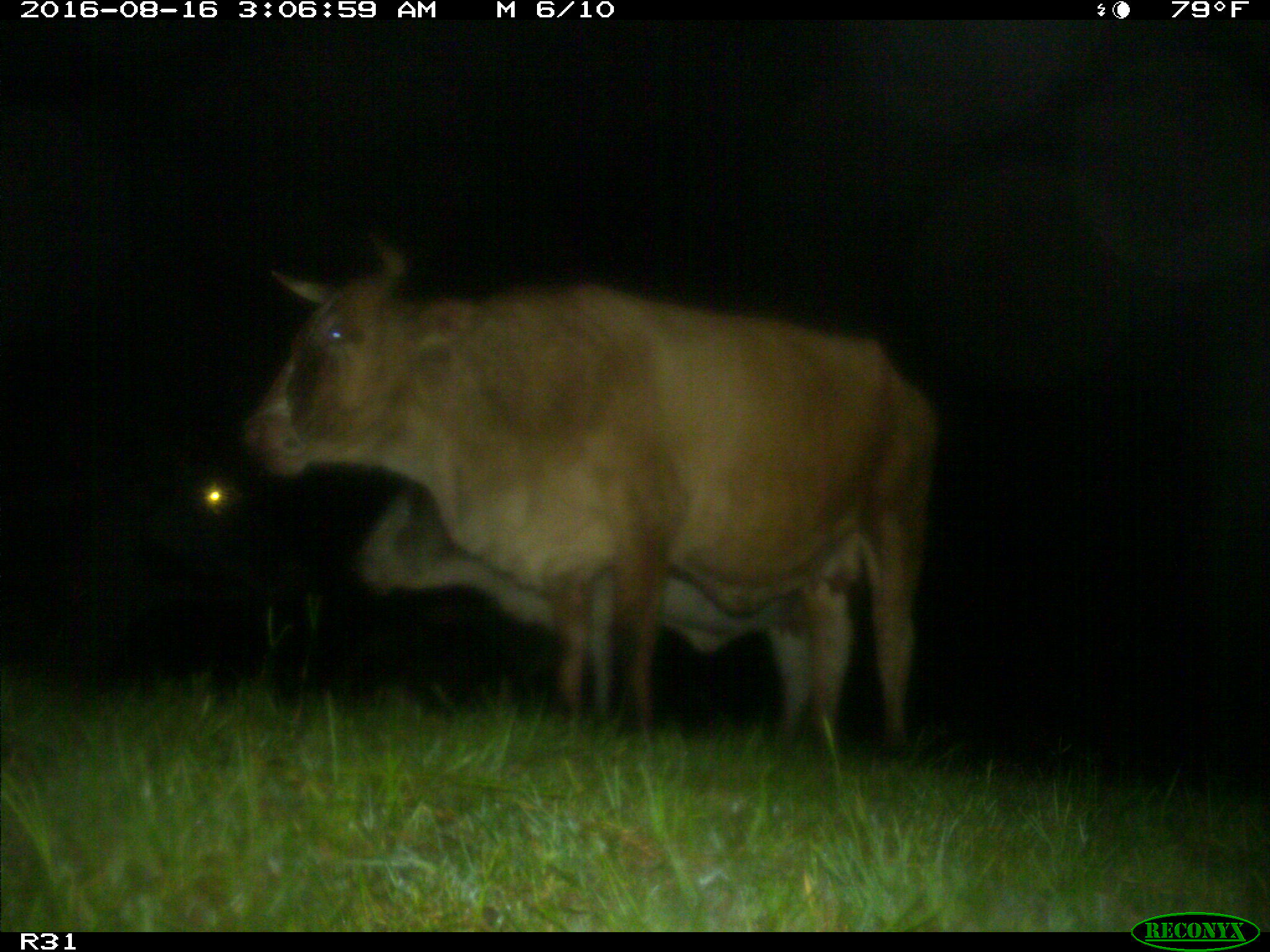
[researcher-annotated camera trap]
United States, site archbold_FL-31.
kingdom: Animalia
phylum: Chordata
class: Mammalia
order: Artiodactyla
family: Bovidae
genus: Bos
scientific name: Bos taurus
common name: domestic cow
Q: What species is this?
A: Bos taurus (domestic cow).